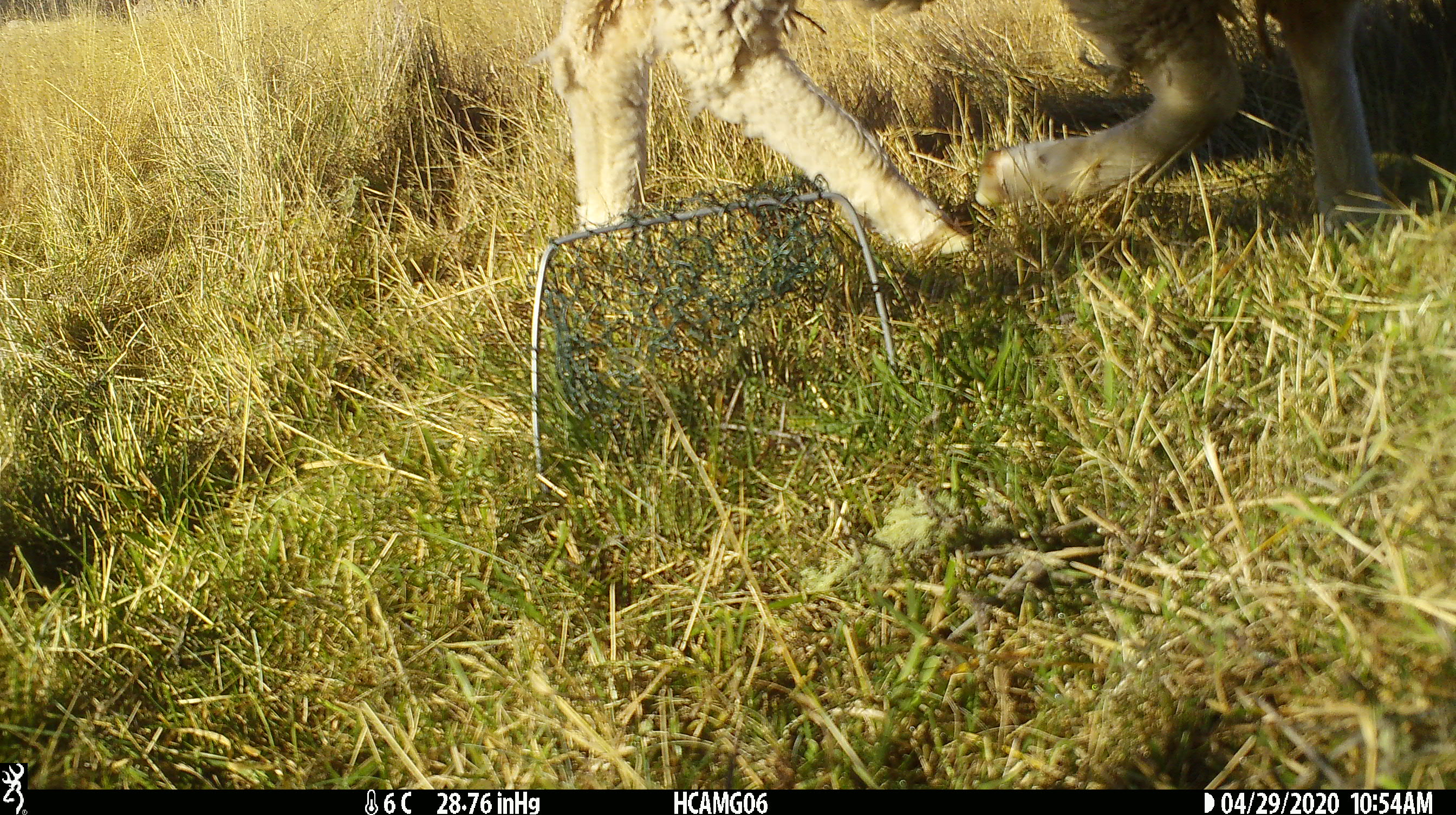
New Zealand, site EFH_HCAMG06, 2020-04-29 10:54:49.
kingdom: Animalia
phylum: Chordata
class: Mammalia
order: Artiodactyla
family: Bovidae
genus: Ovis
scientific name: Ovis aries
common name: domestic sheep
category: sheep